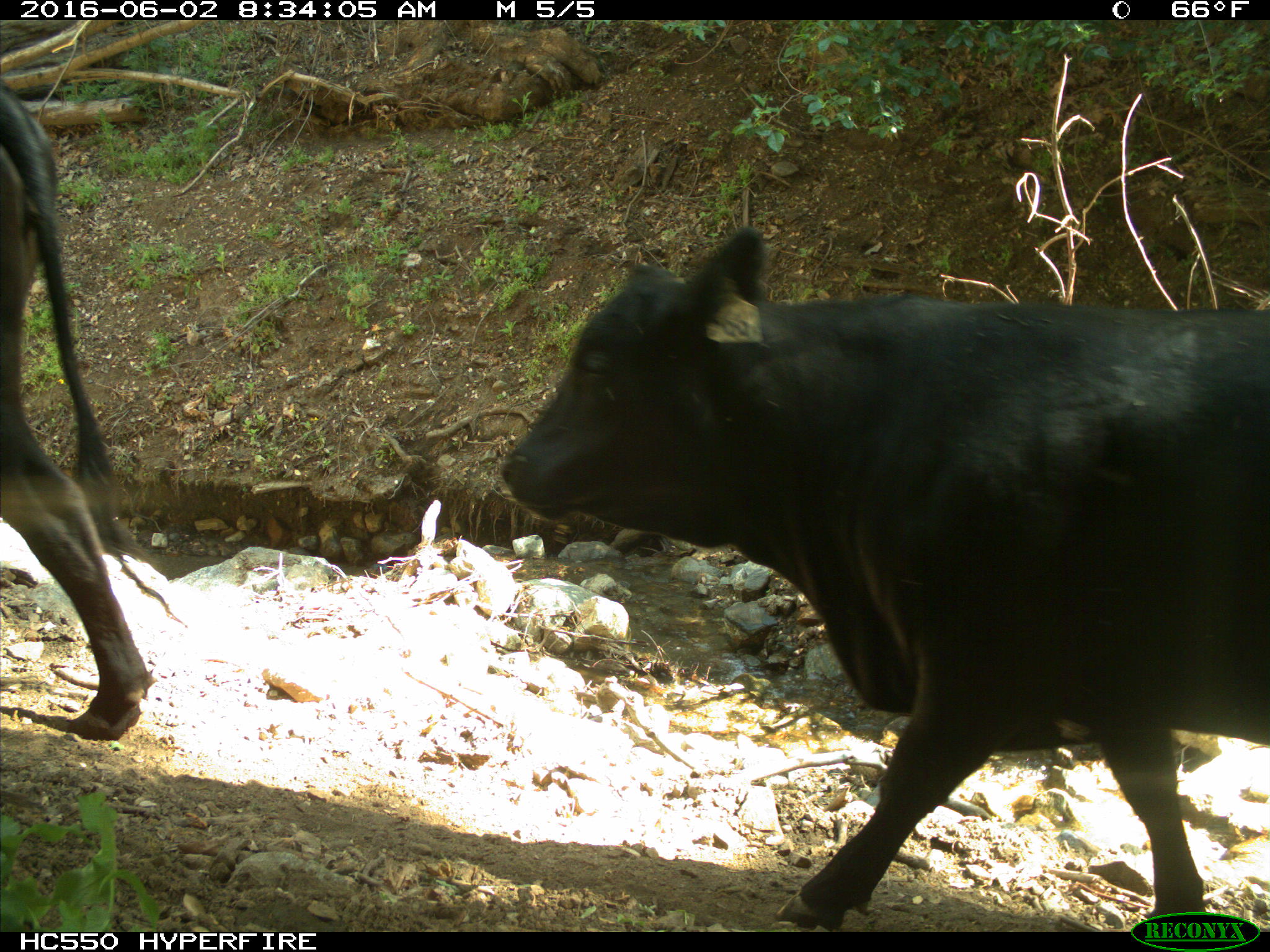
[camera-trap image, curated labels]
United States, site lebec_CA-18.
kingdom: Animalia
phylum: Chordata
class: Mammalia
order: Artiodactyla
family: Bovidae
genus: Bos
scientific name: Bos taurus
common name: domestic cow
Bos taurus (domestic cow).